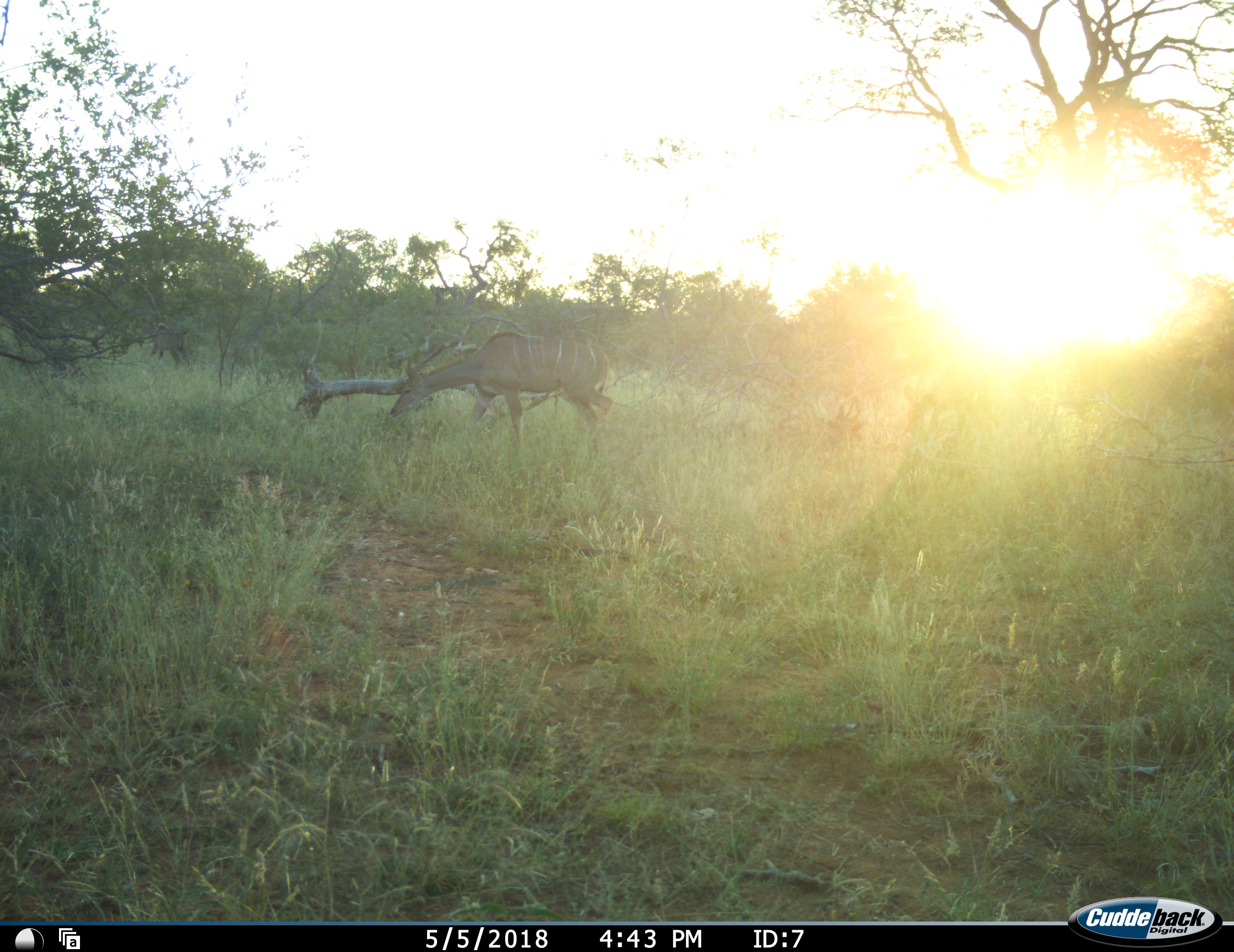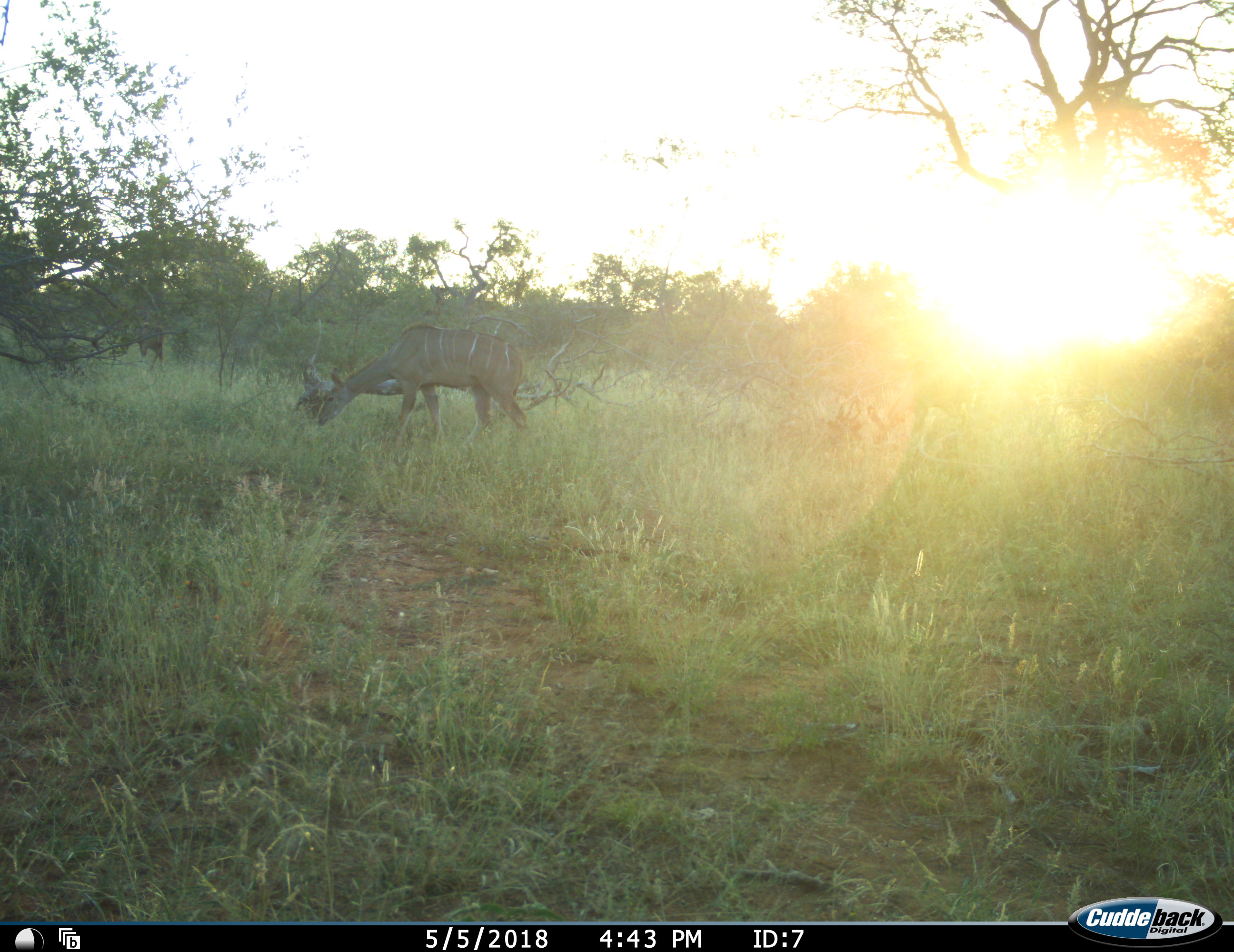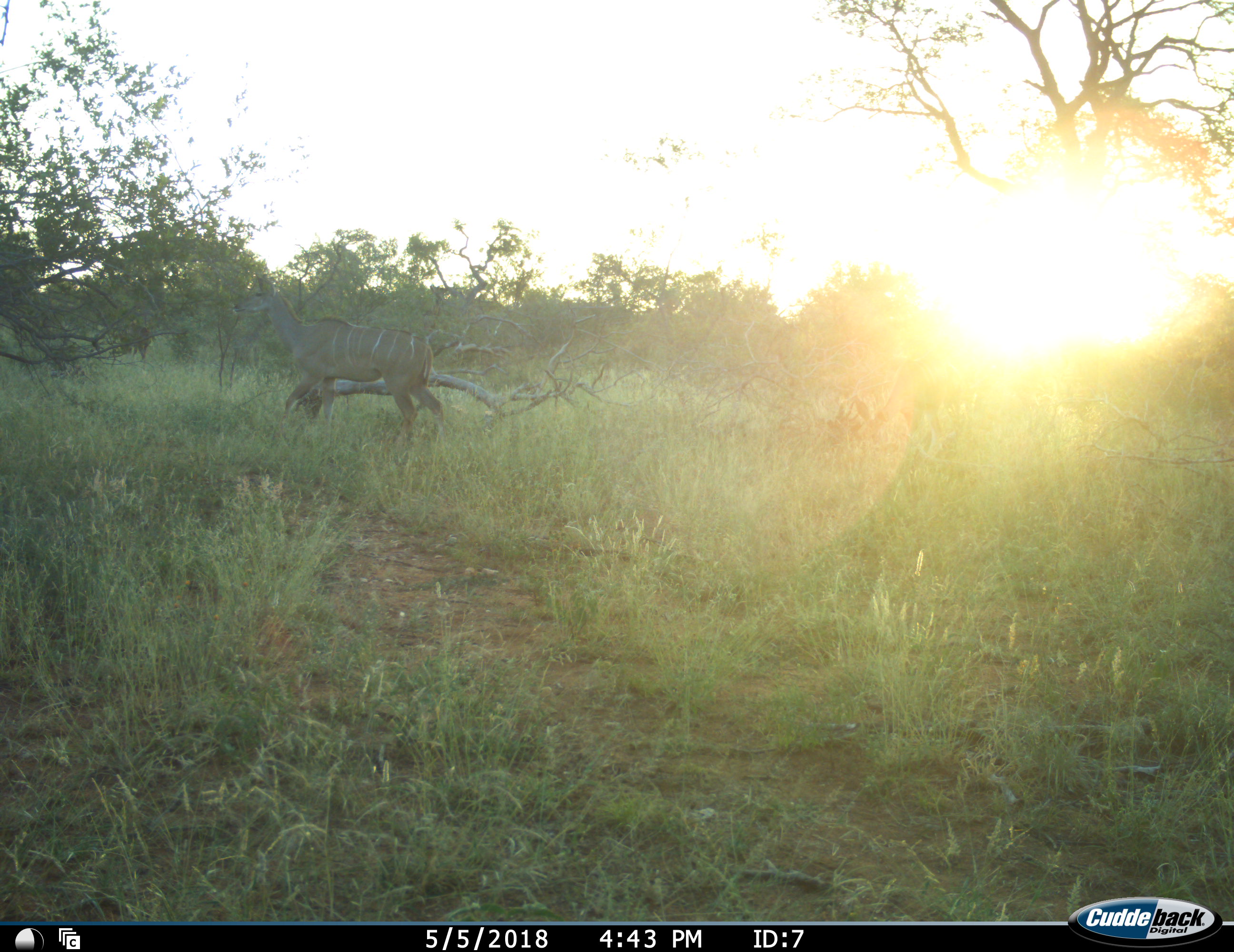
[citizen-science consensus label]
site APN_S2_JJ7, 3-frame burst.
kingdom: Animalia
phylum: Chordata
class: Mammalia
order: Artiodactyla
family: Bovidae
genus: Tragelaphus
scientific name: Tragelaphus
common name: kudu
Kudu (Tragelaphus), count 3. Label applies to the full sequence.